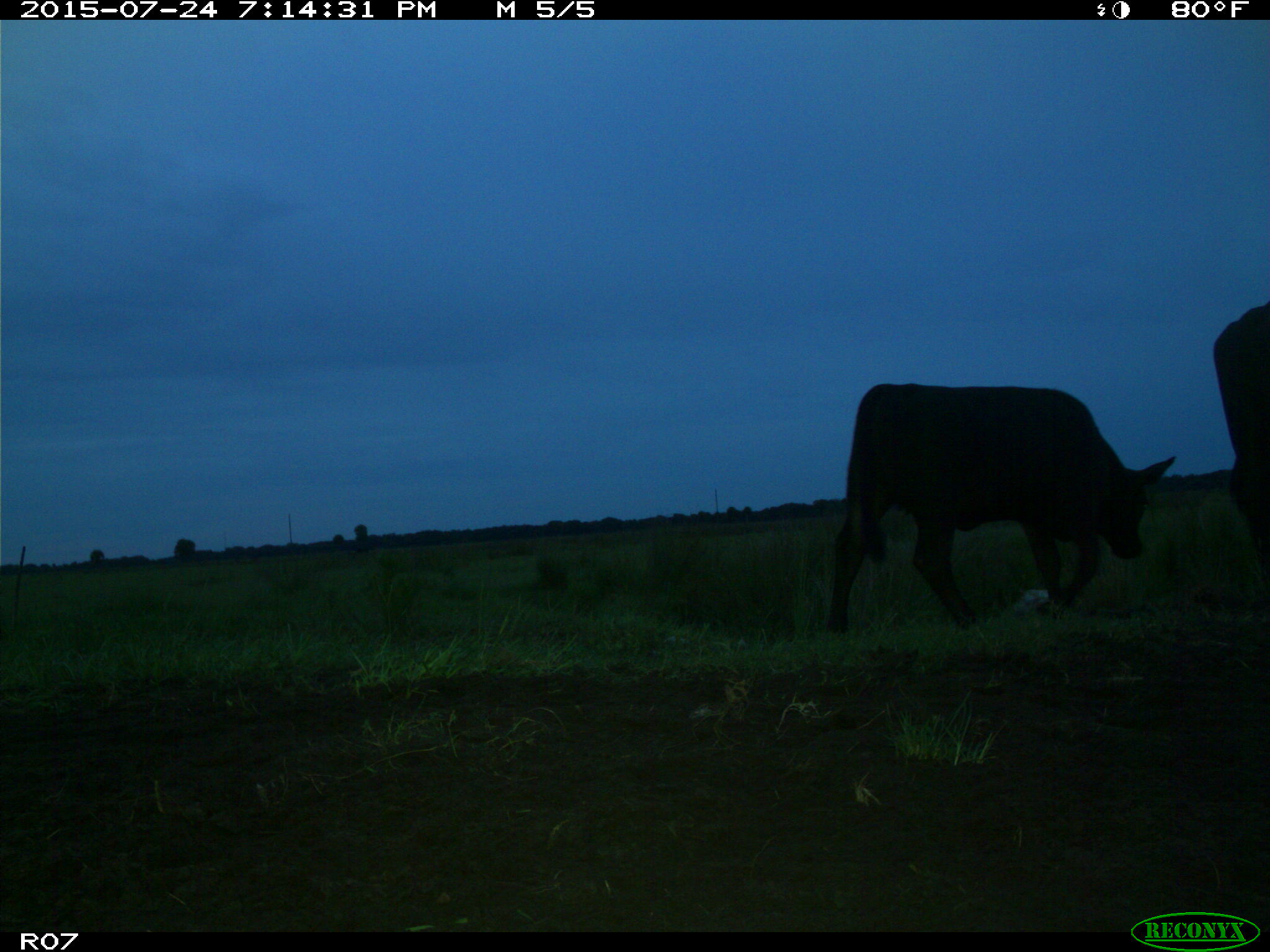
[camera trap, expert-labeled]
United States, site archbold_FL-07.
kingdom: Animalia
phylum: Chordata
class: Mammalia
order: Artiodactyla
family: Bovidae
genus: Bos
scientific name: Bos taurus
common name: domestic cow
Bos taurus (domestic cow).